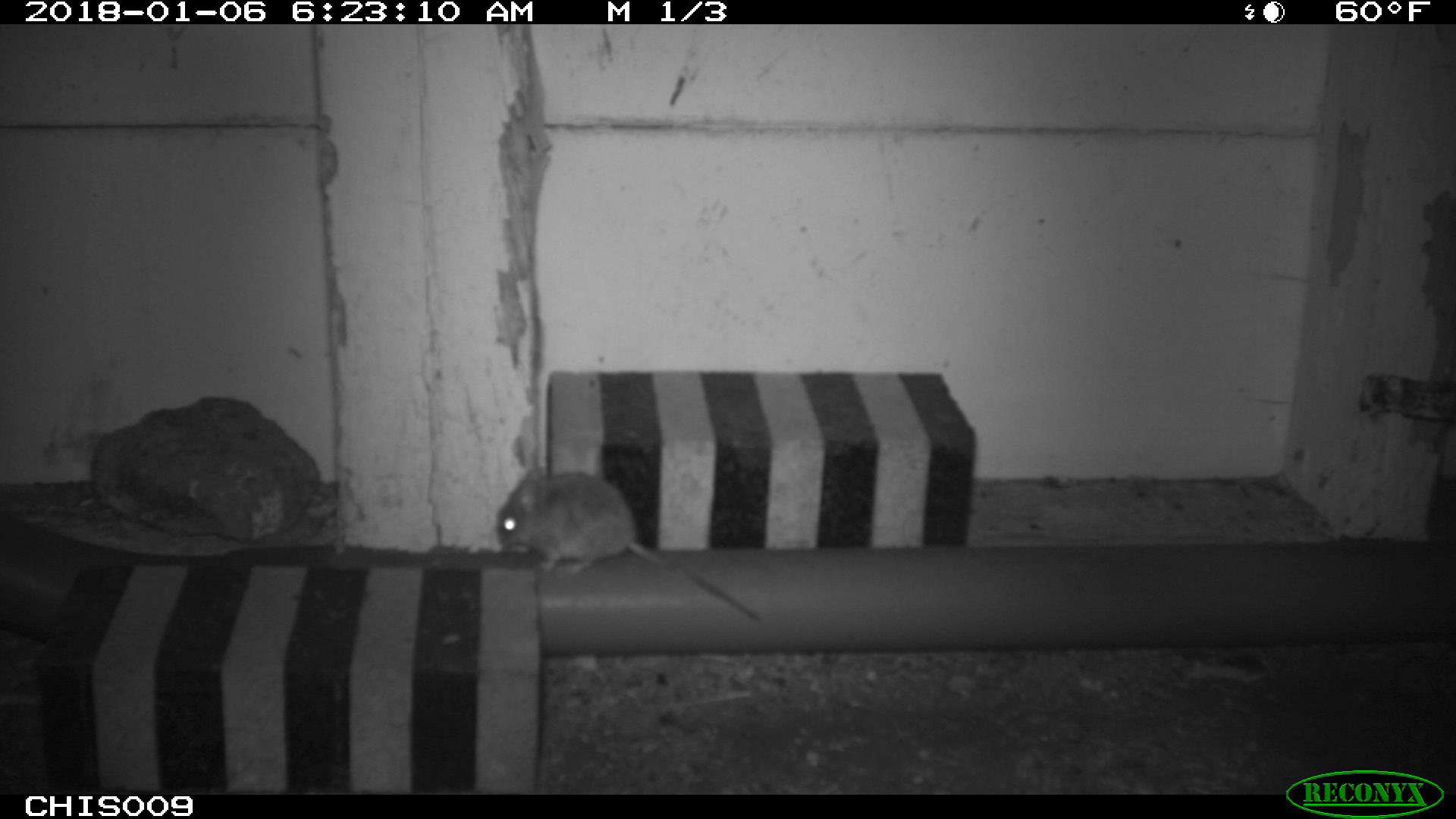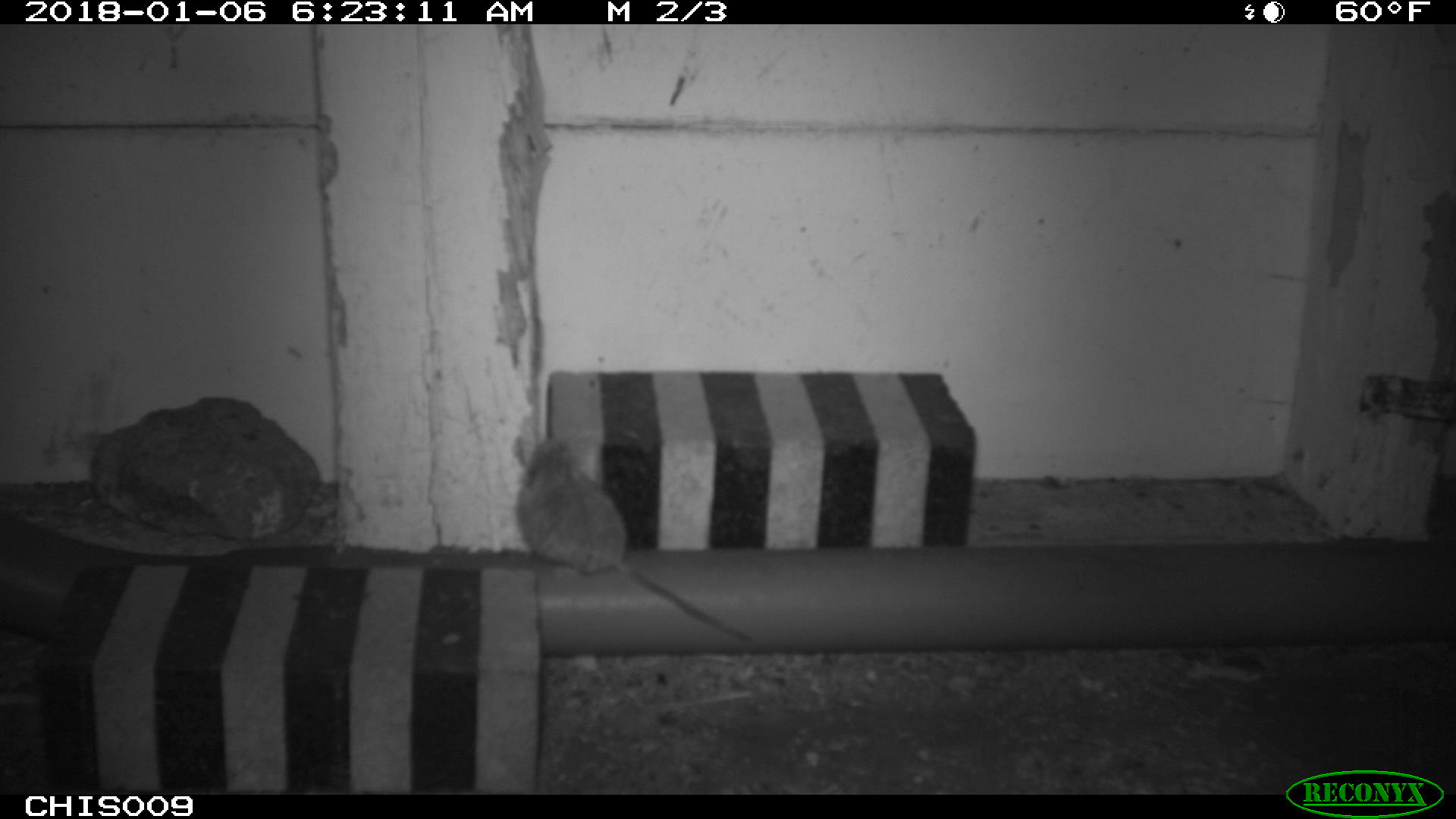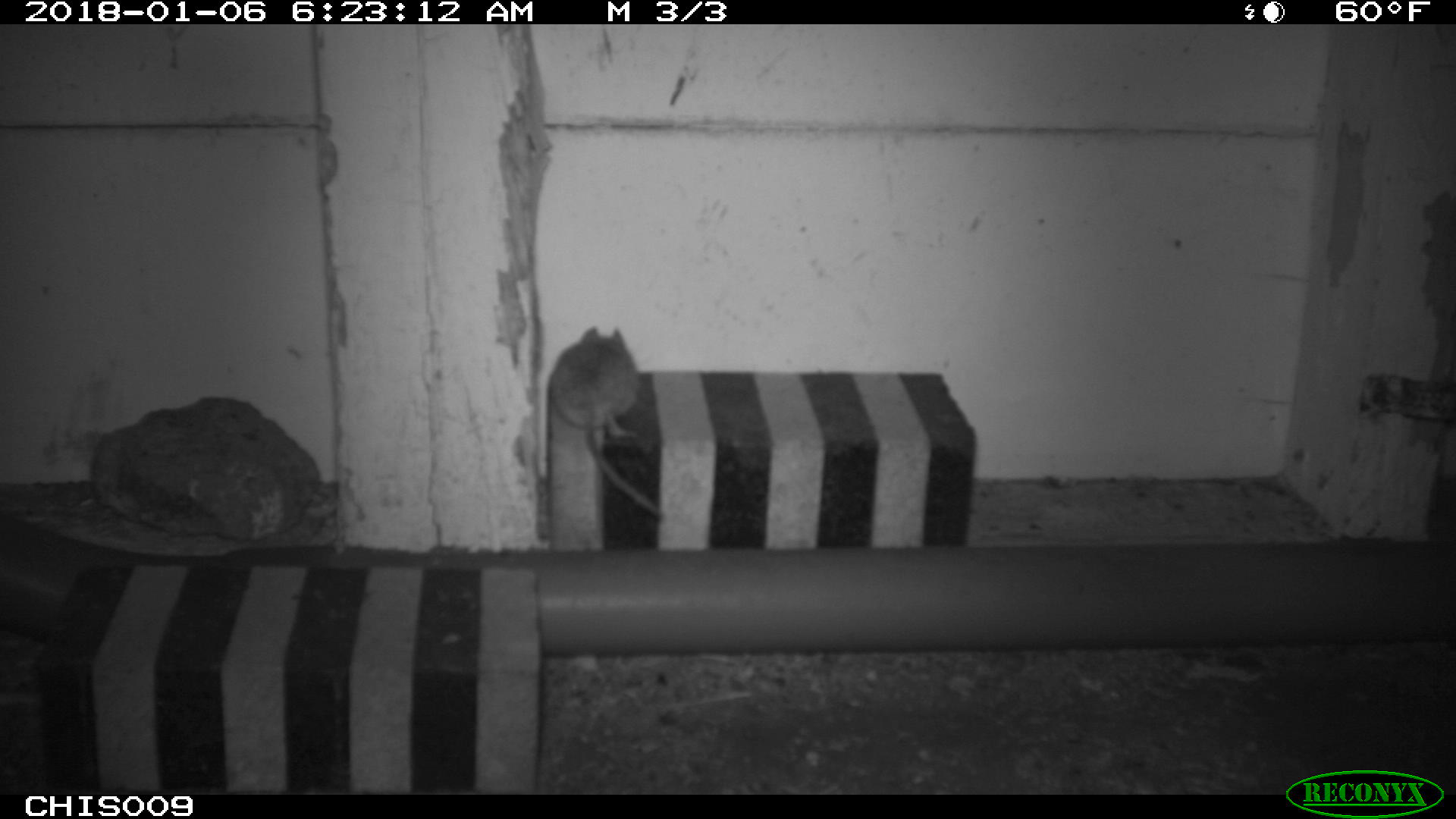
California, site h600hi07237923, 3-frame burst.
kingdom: Animalia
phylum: Chordata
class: Mammalia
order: Rodentia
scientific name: Rodentia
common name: rodent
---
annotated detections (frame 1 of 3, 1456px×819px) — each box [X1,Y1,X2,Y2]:
rodent: [495,466,769,621]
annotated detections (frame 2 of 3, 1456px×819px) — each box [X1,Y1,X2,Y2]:
rodent: [512,428,756,643]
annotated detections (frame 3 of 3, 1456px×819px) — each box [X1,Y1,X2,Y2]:
rodent: [551,327,663,519]